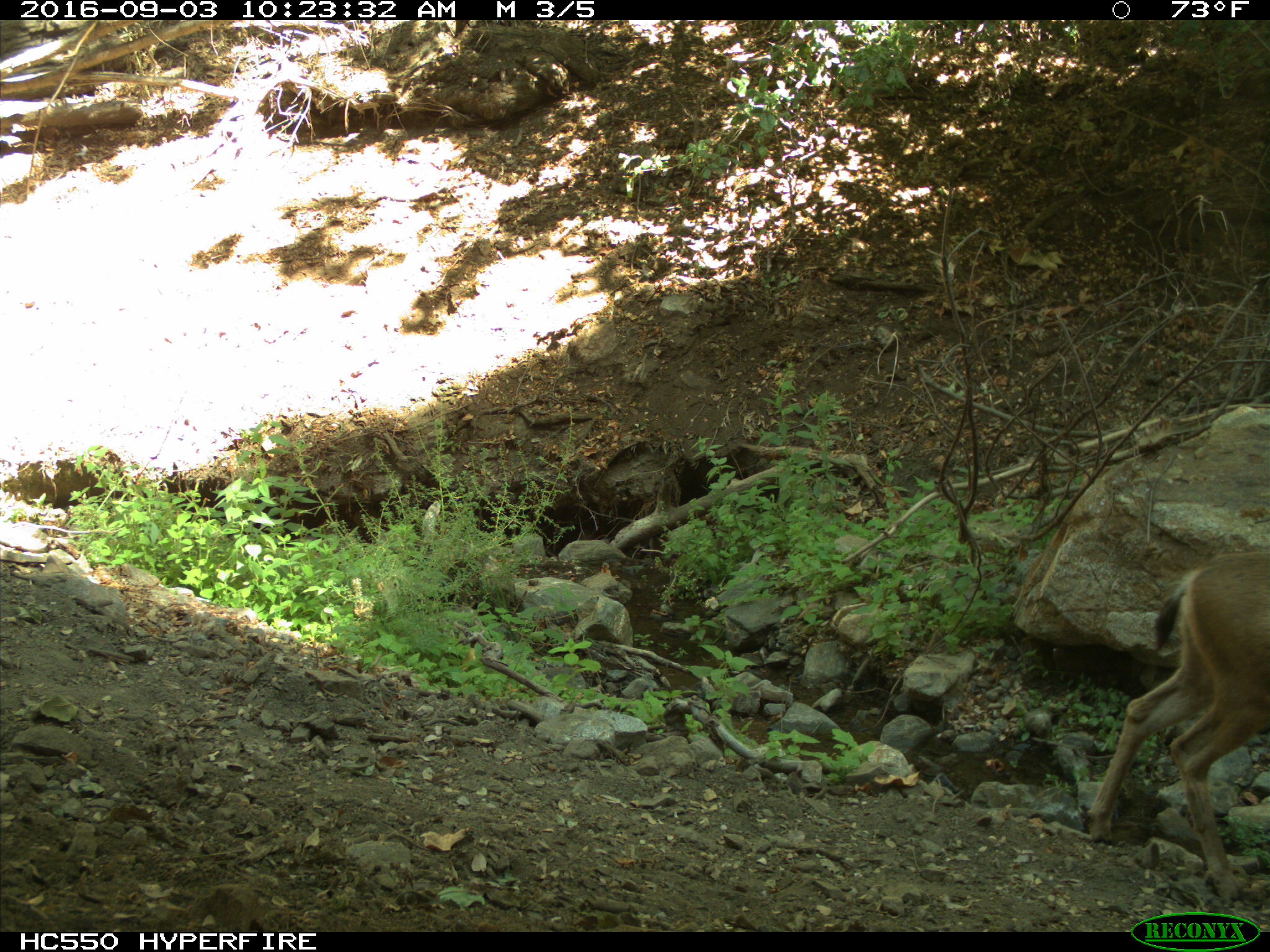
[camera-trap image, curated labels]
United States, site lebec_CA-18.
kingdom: Animalia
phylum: Chordata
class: Mammalia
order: Artiodactyla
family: Cervidae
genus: Odocoileus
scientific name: Odocoileus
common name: deer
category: unidentified deer